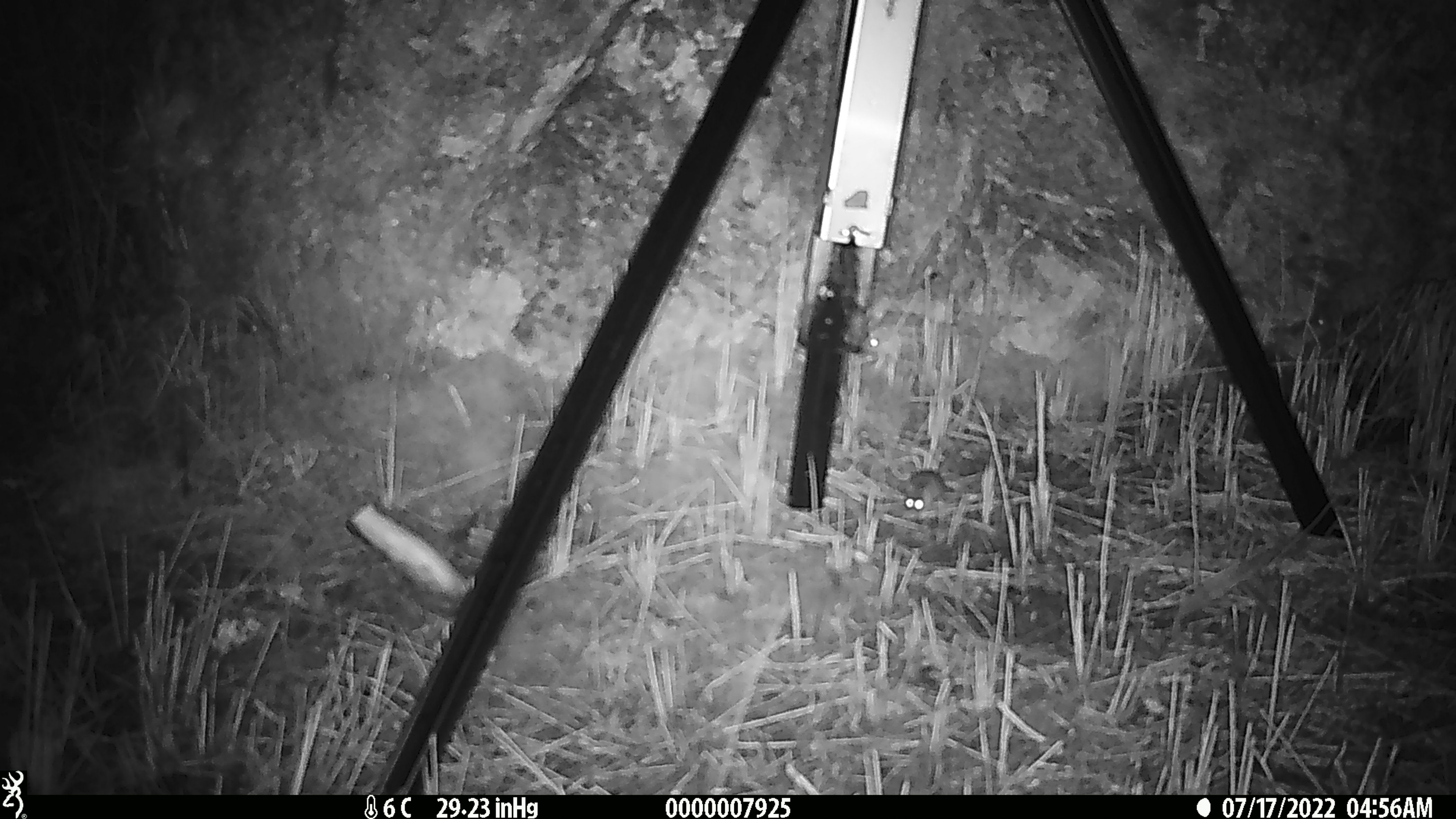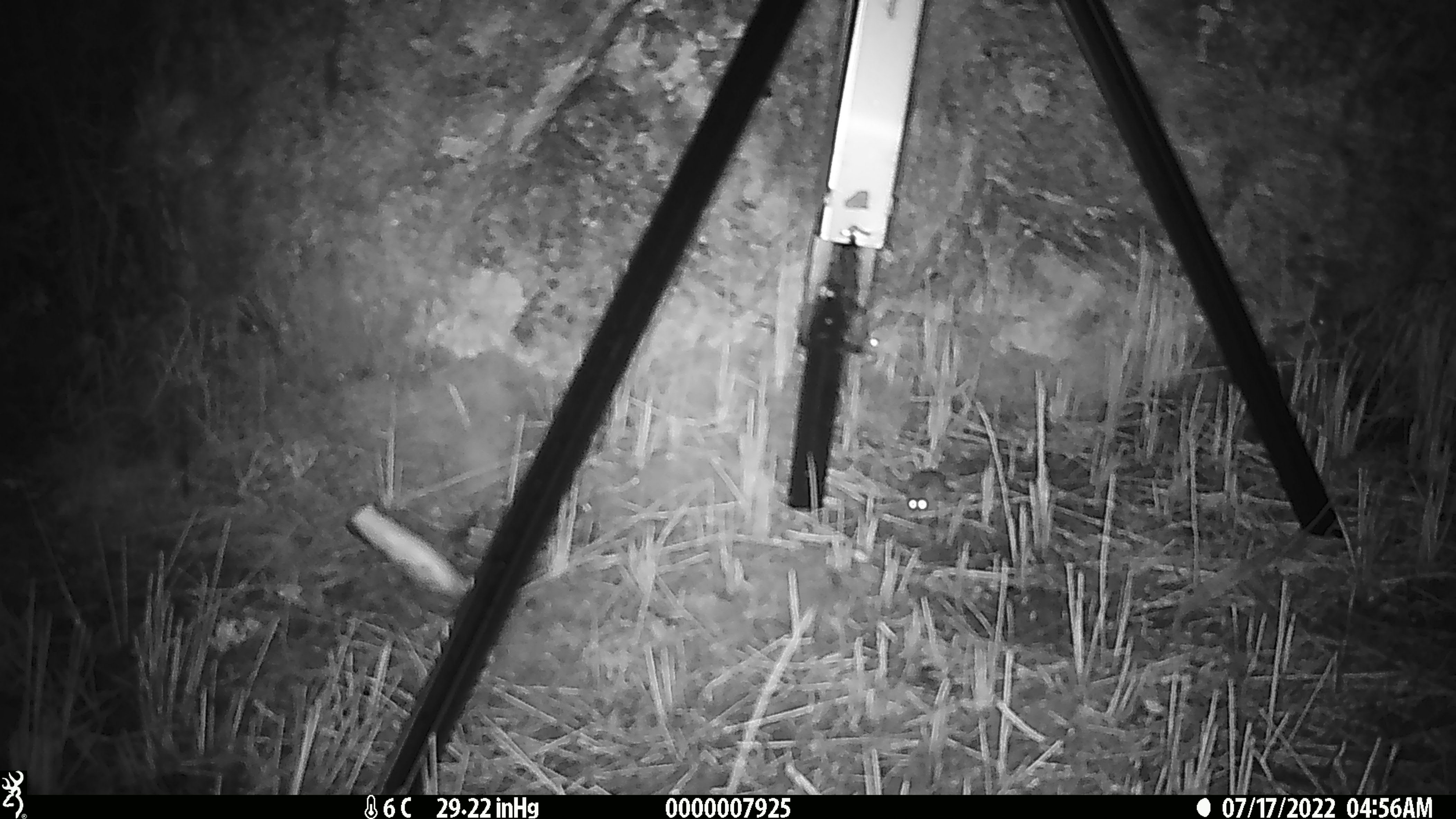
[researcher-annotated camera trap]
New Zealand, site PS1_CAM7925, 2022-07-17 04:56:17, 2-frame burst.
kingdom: Animalia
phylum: Chordata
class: Mammalia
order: Rodentia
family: Muridae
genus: Mus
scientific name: Mus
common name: mouse